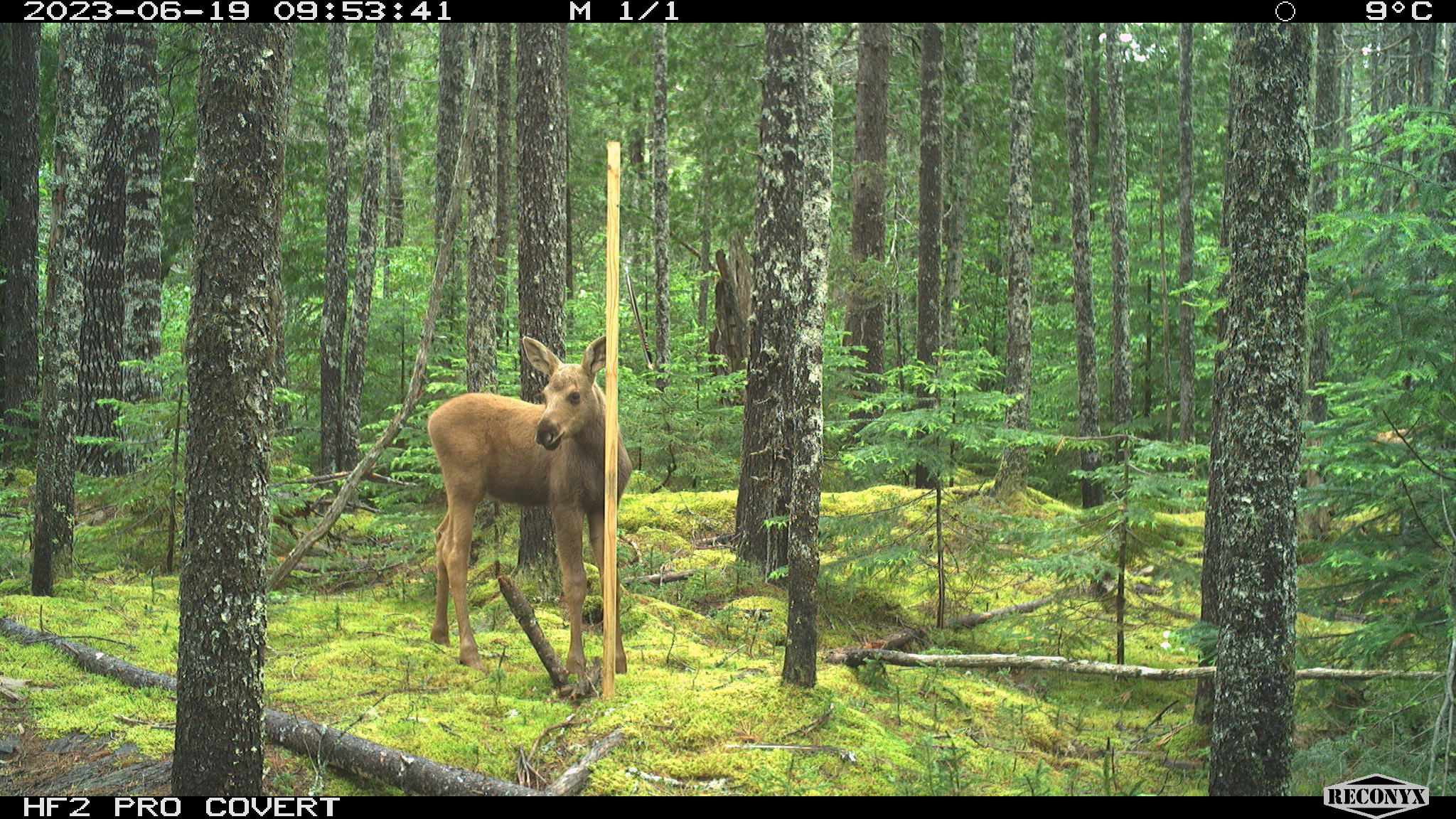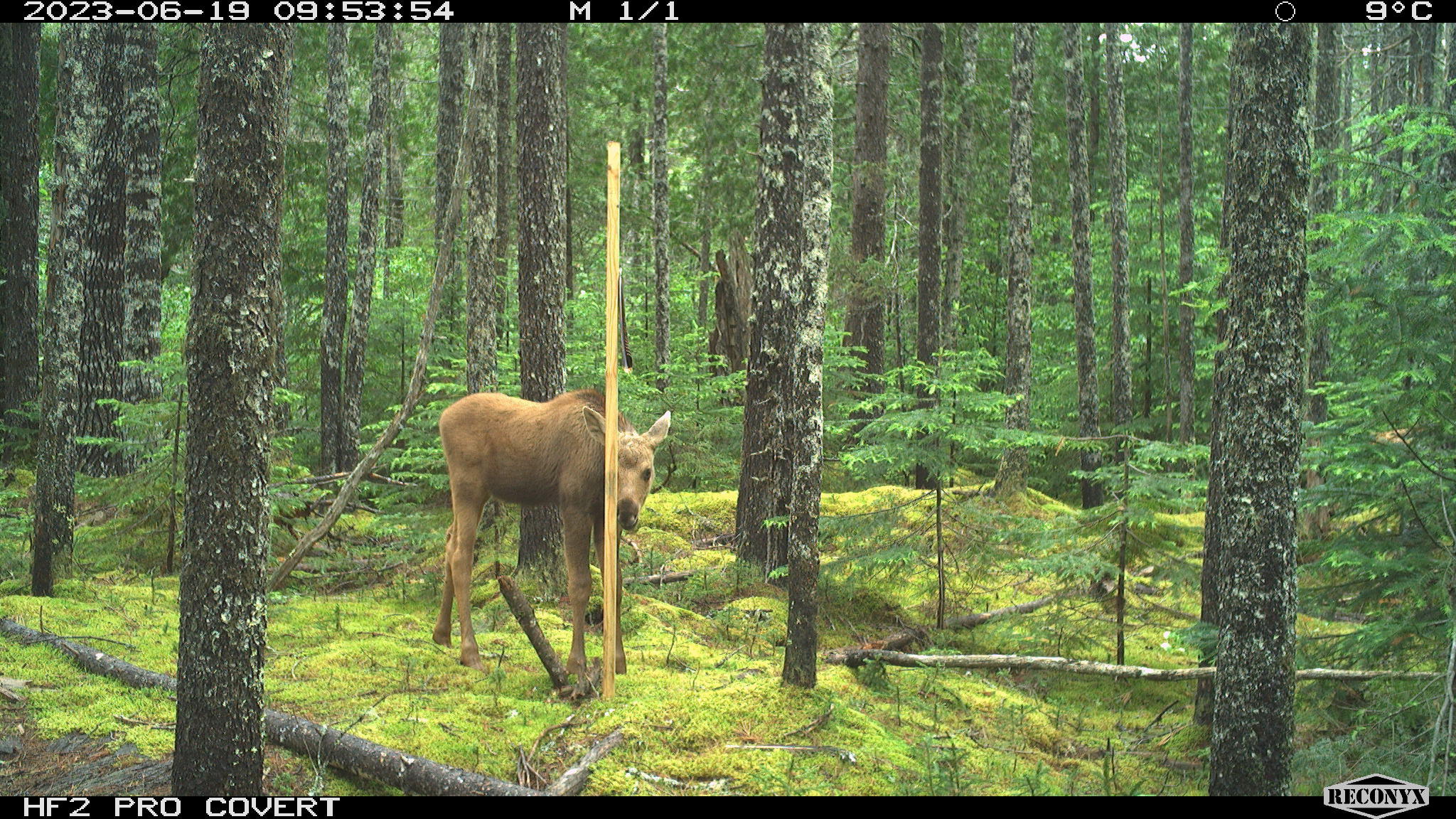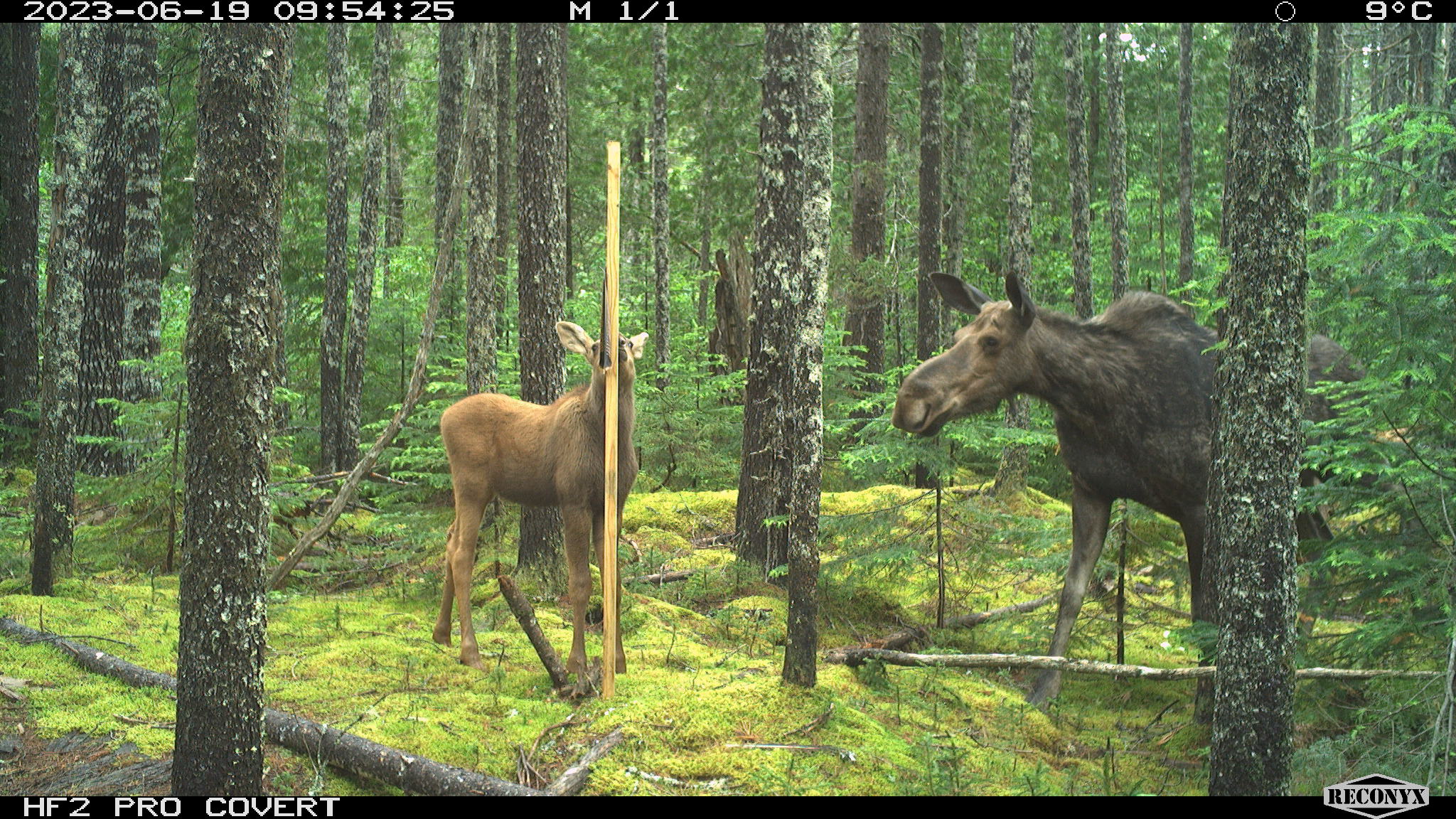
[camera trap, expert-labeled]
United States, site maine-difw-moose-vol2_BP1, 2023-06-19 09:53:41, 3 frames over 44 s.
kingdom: Animalia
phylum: Chordata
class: Mammalia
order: Artiodactyla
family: Cervidae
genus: Alces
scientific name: Alces alces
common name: moose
Moose (Alces alces).